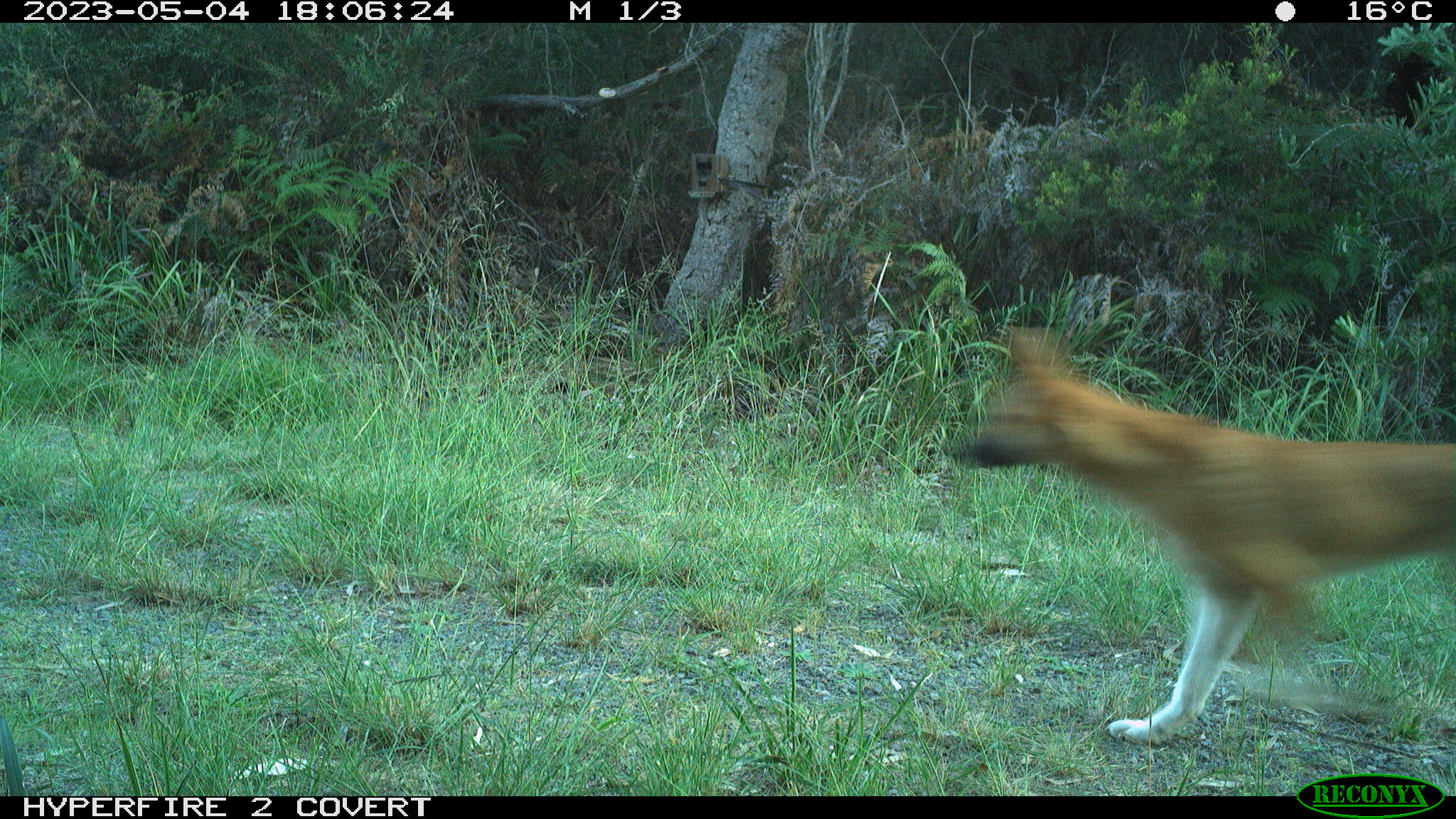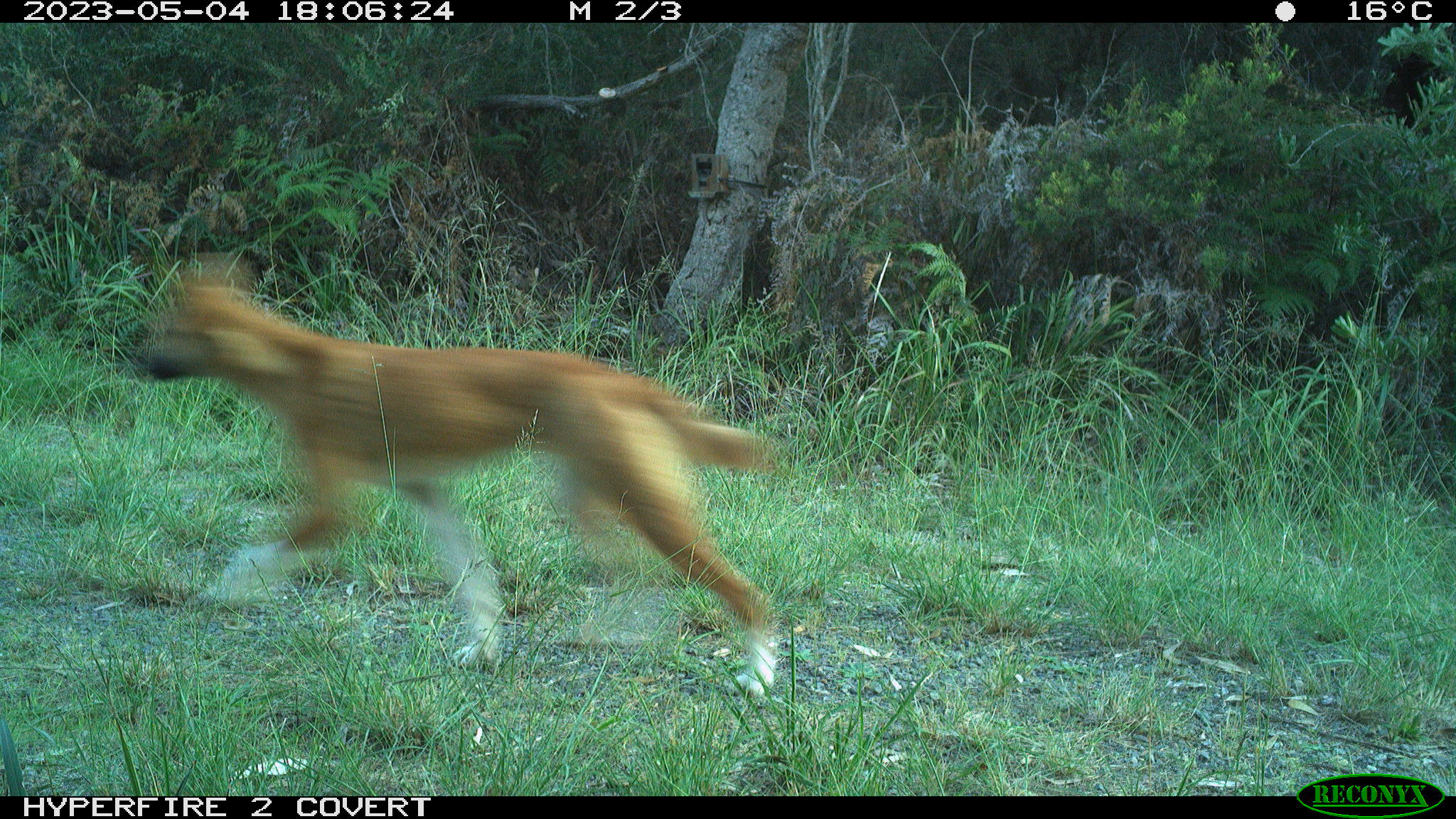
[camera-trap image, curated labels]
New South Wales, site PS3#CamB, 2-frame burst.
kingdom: Animalia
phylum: Chordata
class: Mammalia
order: Carnivora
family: Canidae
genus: Canis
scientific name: Canis familiaris dingo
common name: dingo